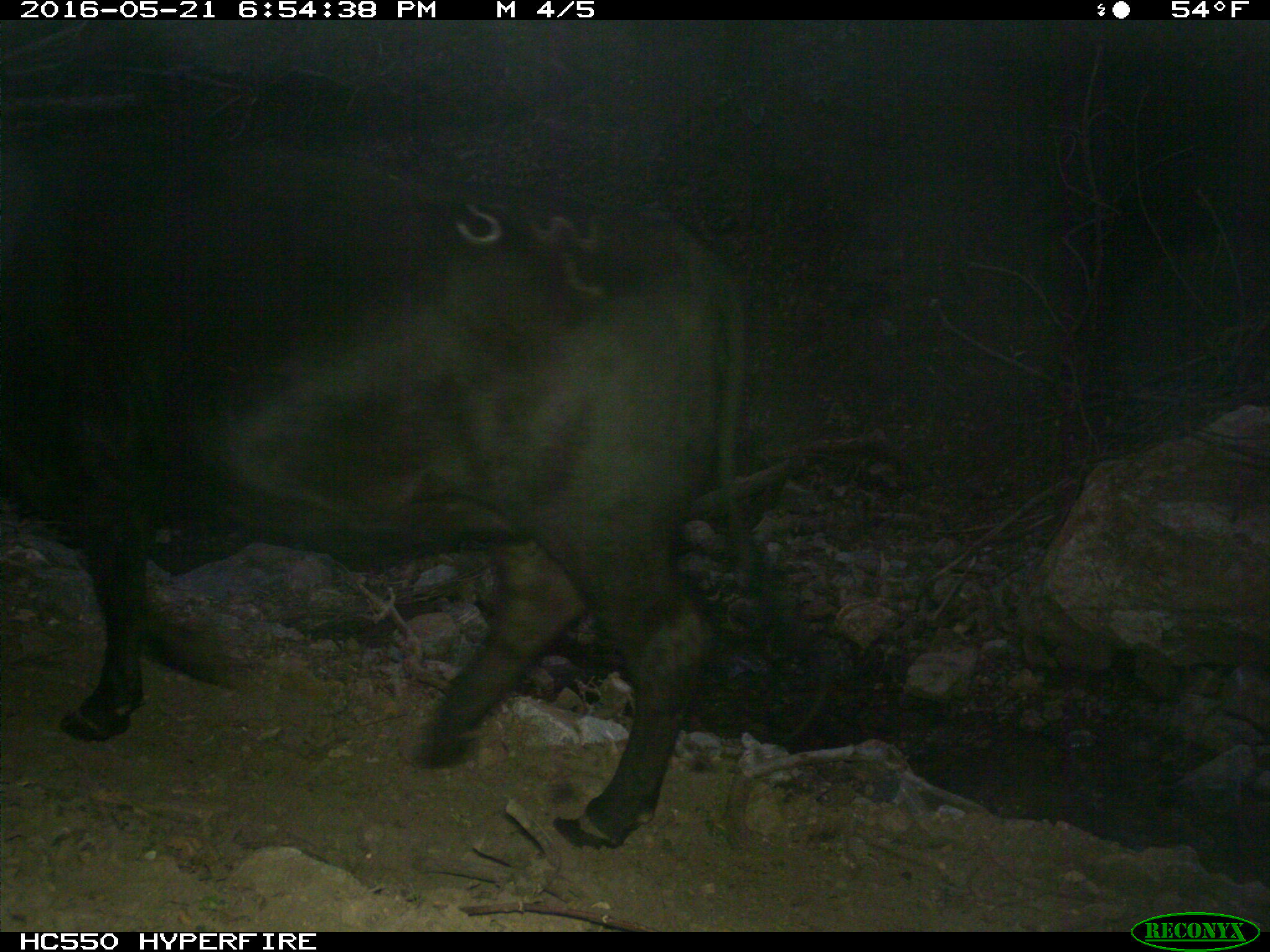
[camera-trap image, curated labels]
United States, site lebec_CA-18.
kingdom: Animalia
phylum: Chordata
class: Mammalia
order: Artiodactyla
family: Bovidae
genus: Bos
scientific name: Bos taurus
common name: domestic cow